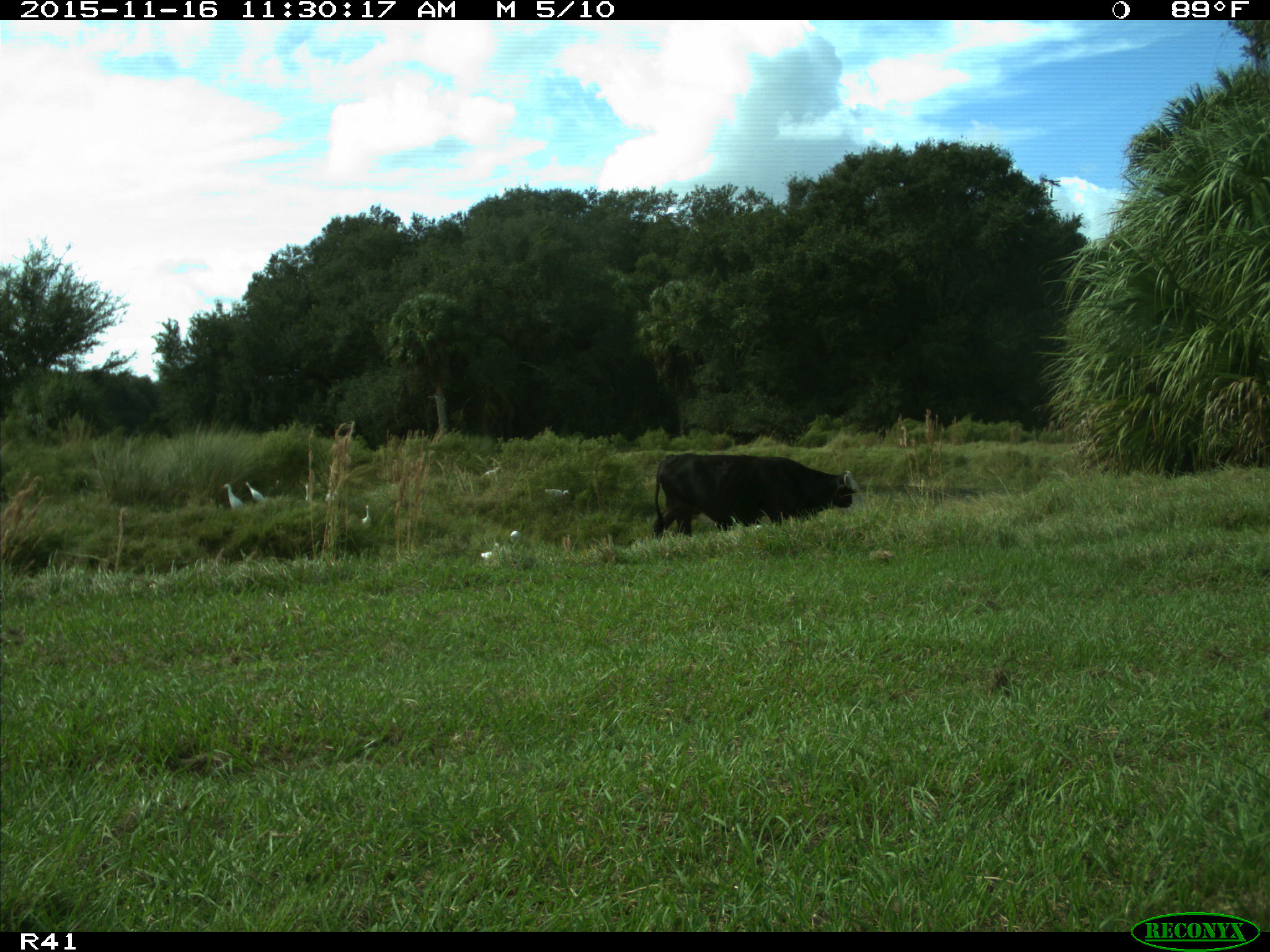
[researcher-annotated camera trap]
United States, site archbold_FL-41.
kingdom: Animalia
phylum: Chordata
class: Mammalia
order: Artiodactyla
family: Bovidae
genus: Bos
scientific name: Bos taurus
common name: domestic cow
Bos taurus (domestic cow).